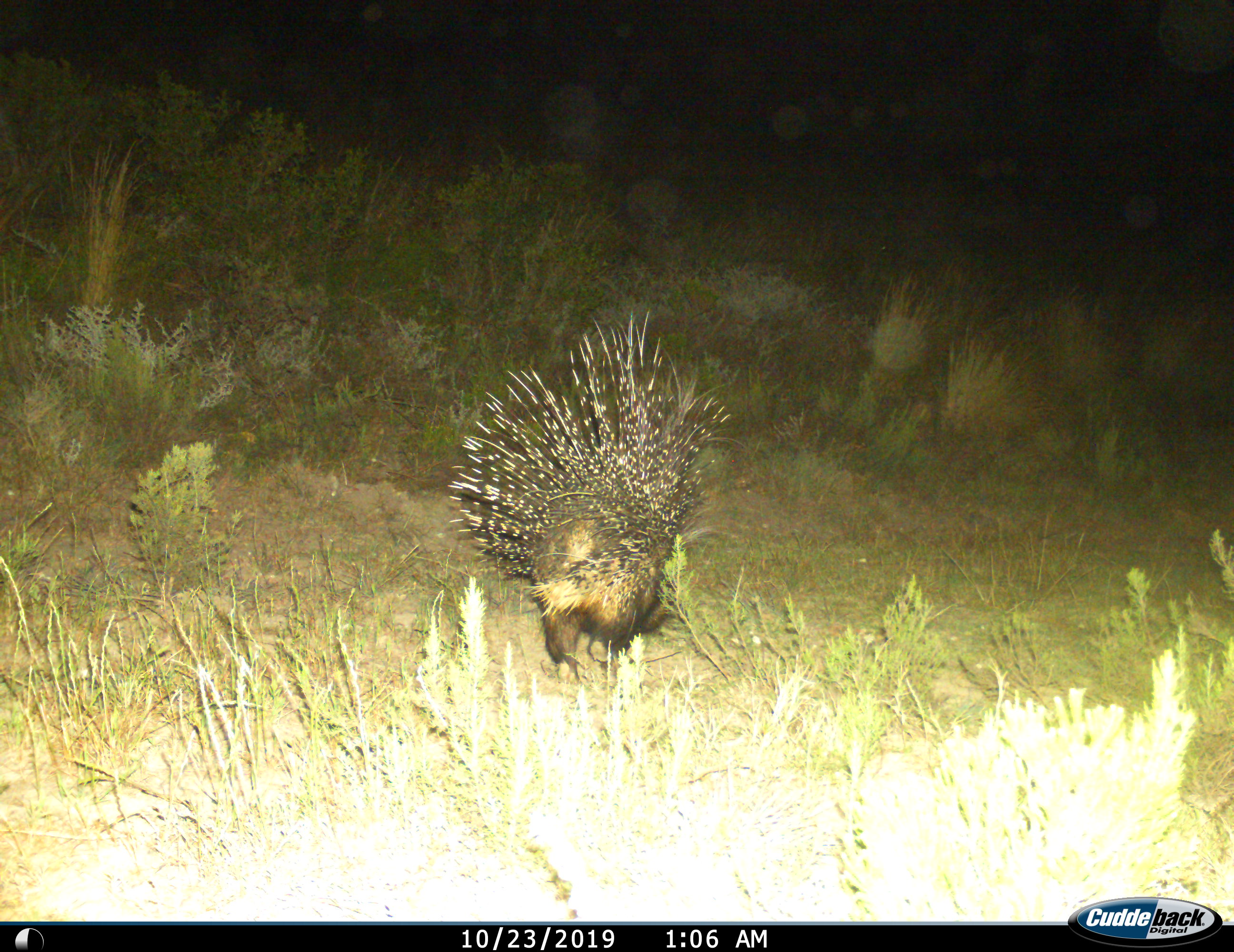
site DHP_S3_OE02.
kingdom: Animalia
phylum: Chordata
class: Mammalia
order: Rodentia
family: Hystricidae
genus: Hystrix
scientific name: Hystrix cristata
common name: crested porcupine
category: porcupine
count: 1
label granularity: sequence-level